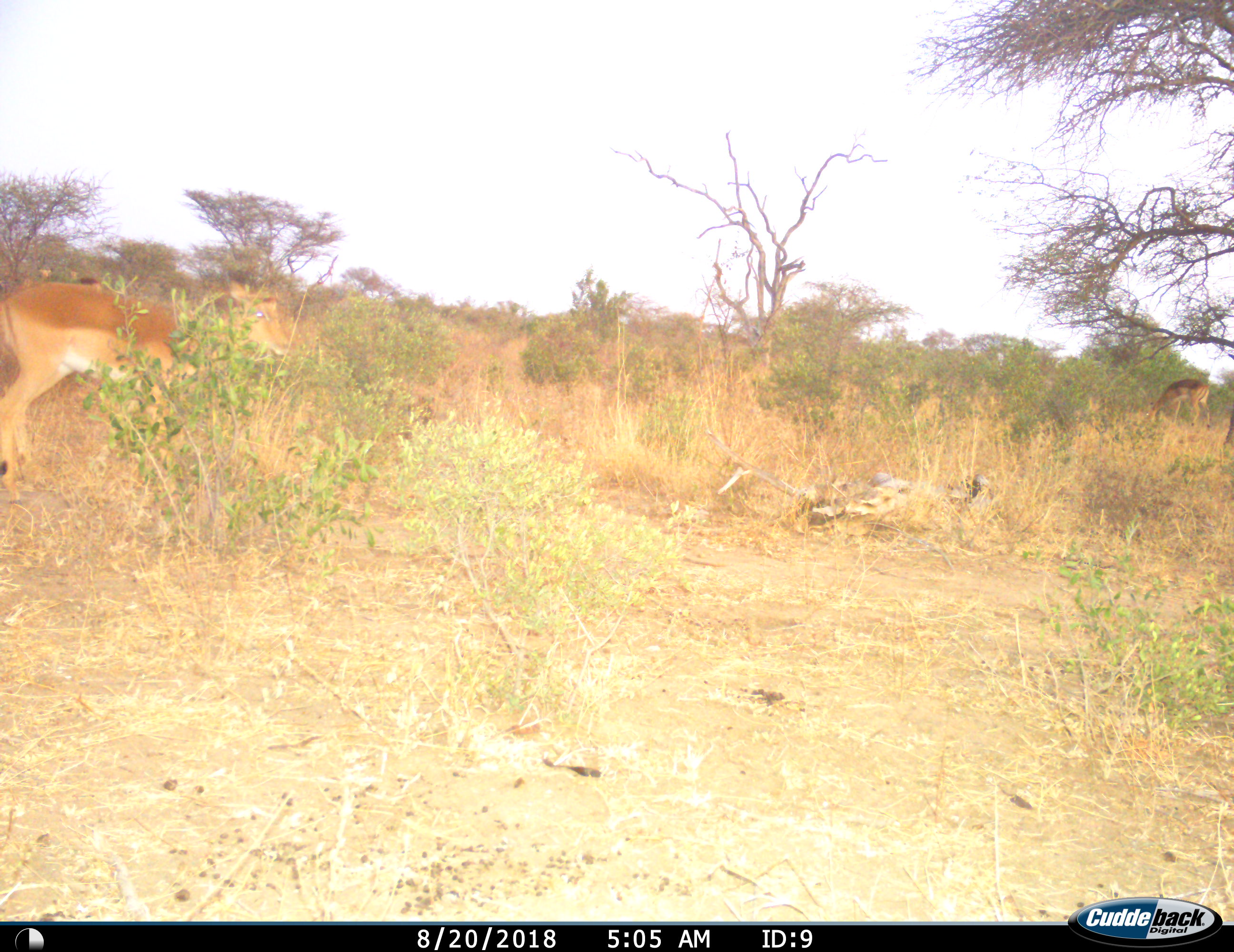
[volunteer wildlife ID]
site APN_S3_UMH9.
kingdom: Animalia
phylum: Chordata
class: Mammalia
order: Artiodactyla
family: Bovidae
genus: Aepyceros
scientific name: Aepyceros melampus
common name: impala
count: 2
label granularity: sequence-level